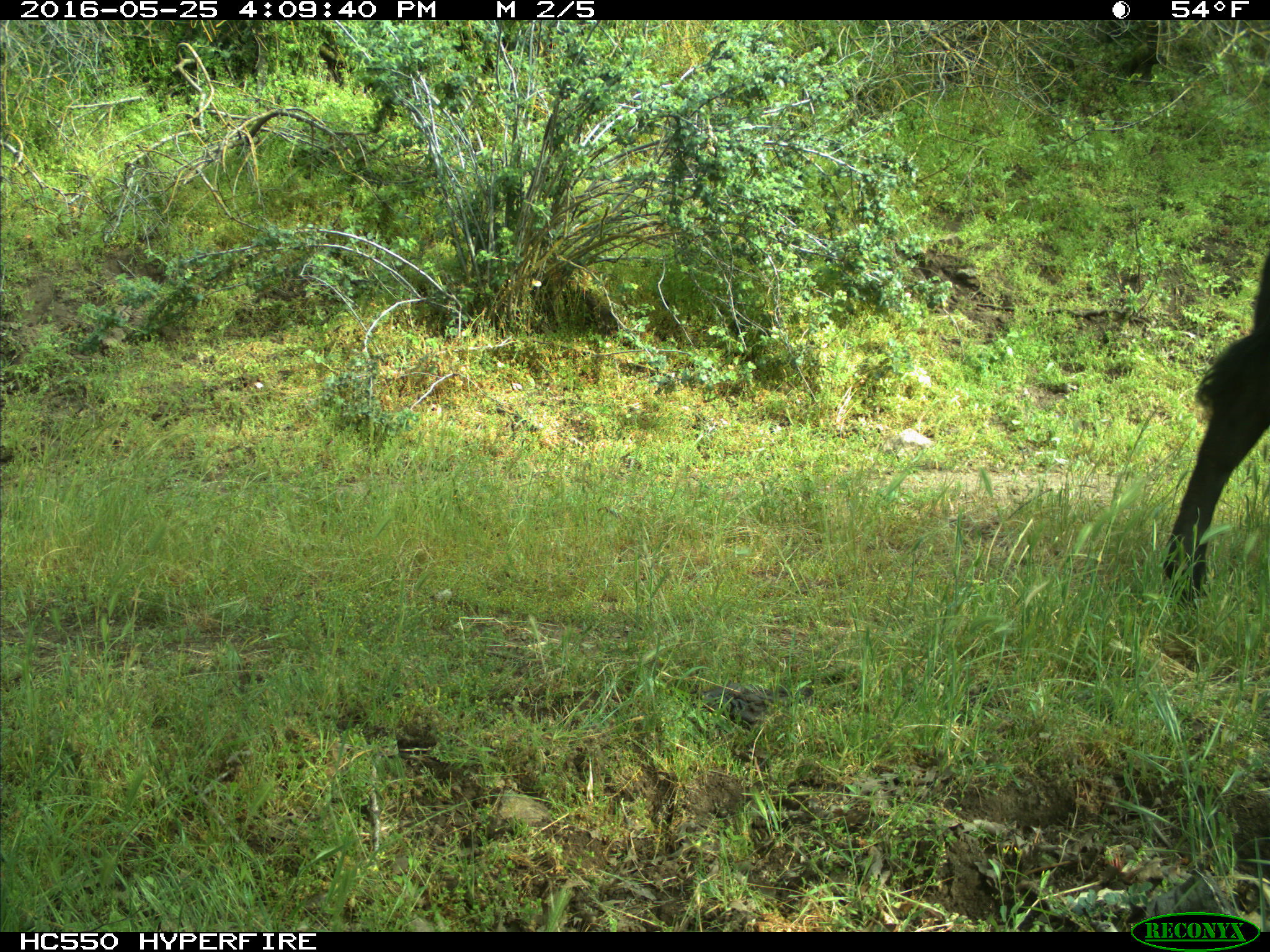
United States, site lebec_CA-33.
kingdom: Animalia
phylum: Chordata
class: Mammalia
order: Artiodactyla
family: Bovidae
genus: Bos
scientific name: Bos taurus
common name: domestic cow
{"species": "Bos taurus (domestic cow)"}